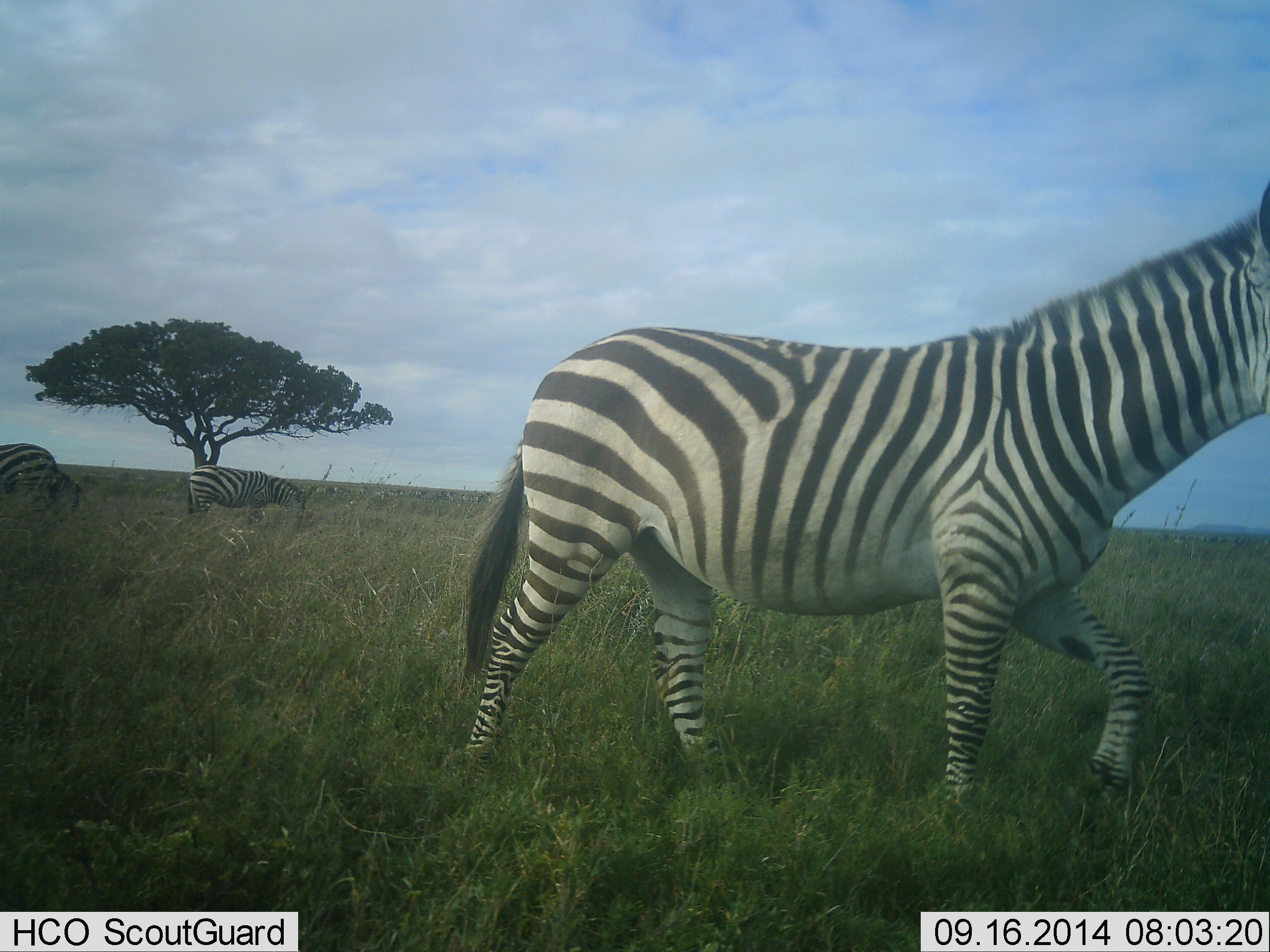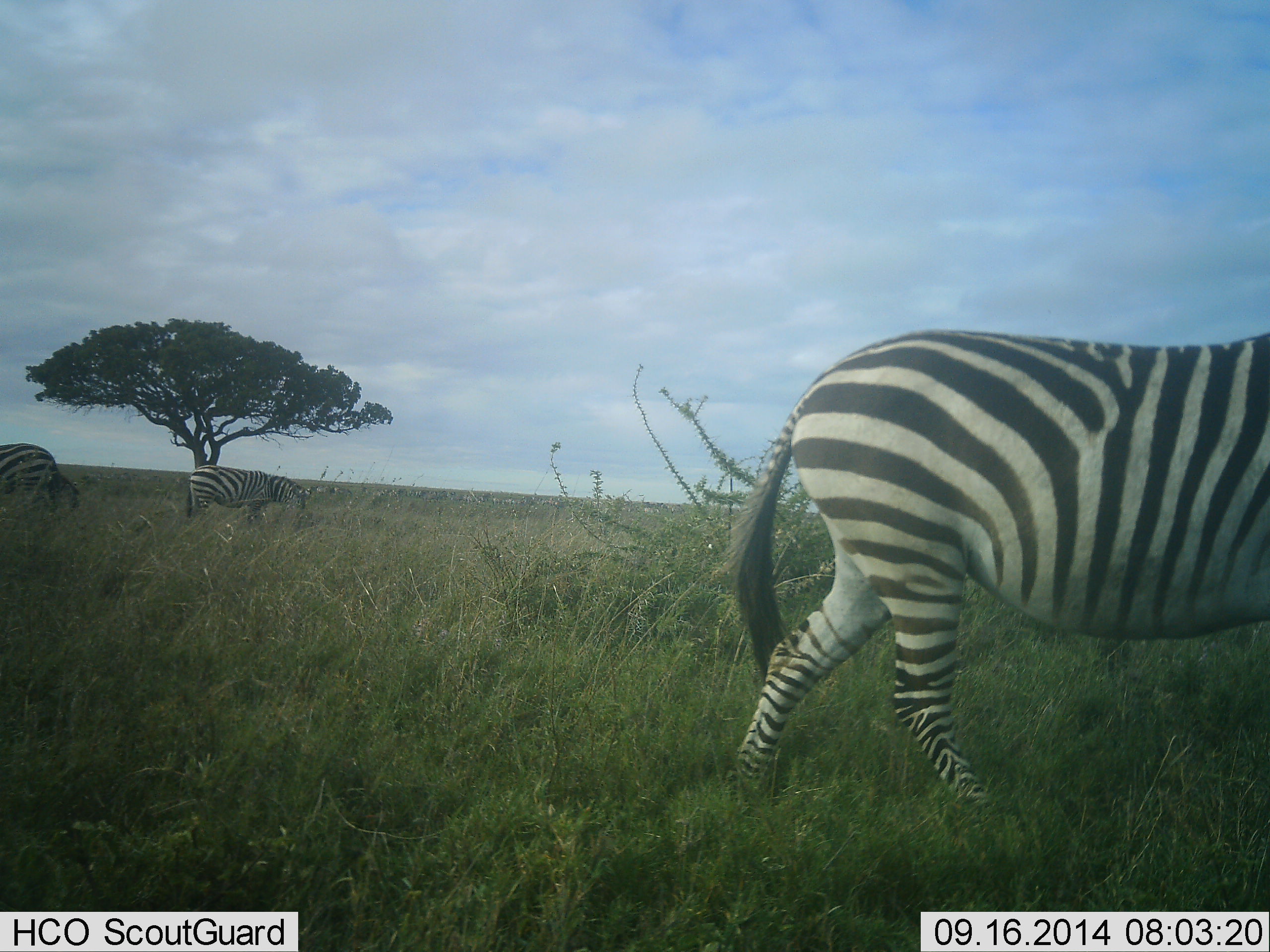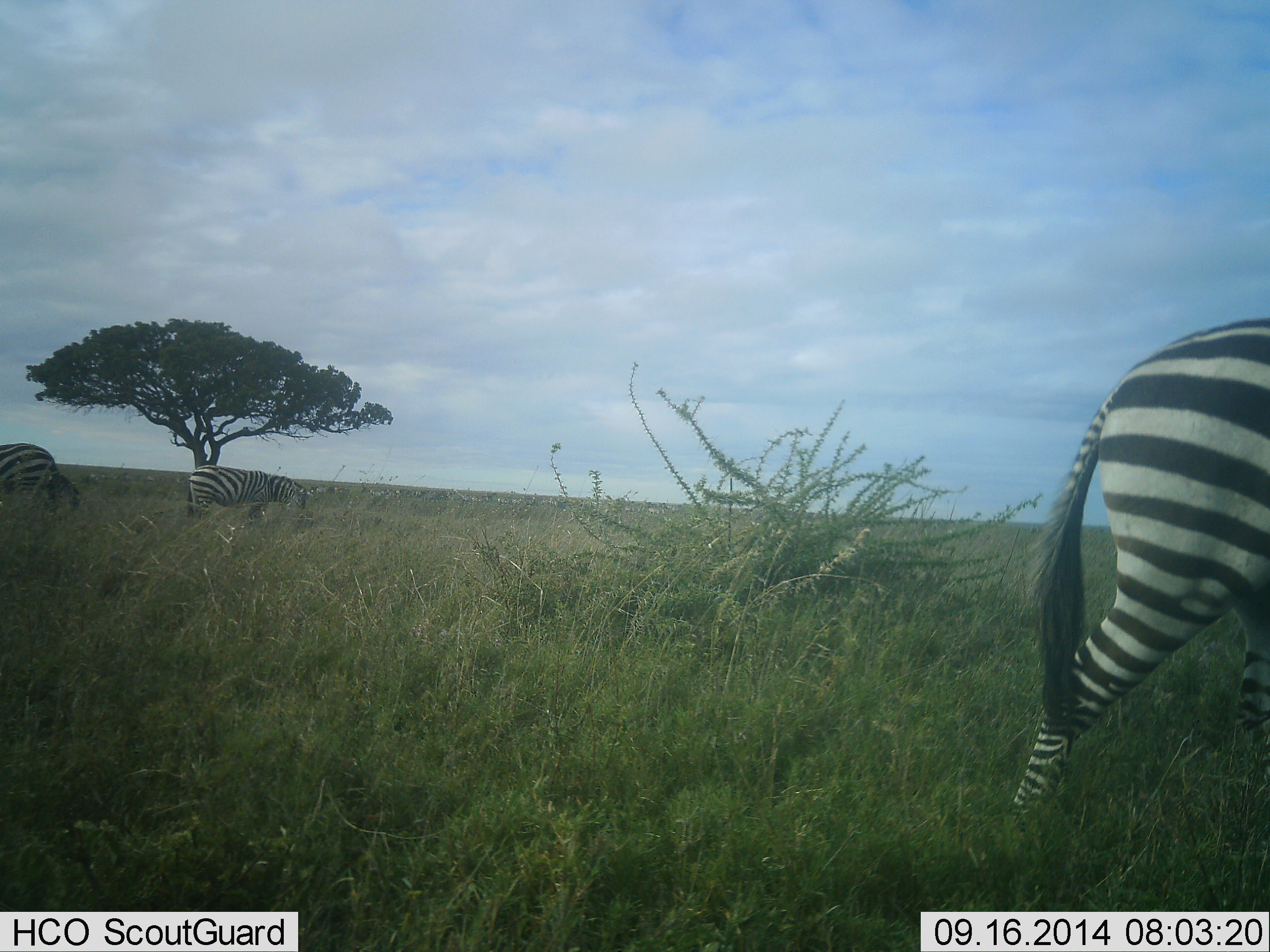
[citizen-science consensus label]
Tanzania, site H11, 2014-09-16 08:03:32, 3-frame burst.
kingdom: Animalia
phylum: Chordata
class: Mammalia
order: Perissodactyla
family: Equidae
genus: Equus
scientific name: Equus quagga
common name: plains zebra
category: zebra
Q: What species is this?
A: Zebra (plains zebra) (Equus quagga).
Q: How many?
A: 3.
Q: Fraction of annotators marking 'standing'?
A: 40%.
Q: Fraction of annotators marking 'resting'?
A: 0%.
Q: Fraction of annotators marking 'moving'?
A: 100%.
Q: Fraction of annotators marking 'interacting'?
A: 0%.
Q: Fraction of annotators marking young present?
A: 0%.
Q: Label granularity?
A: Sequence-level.